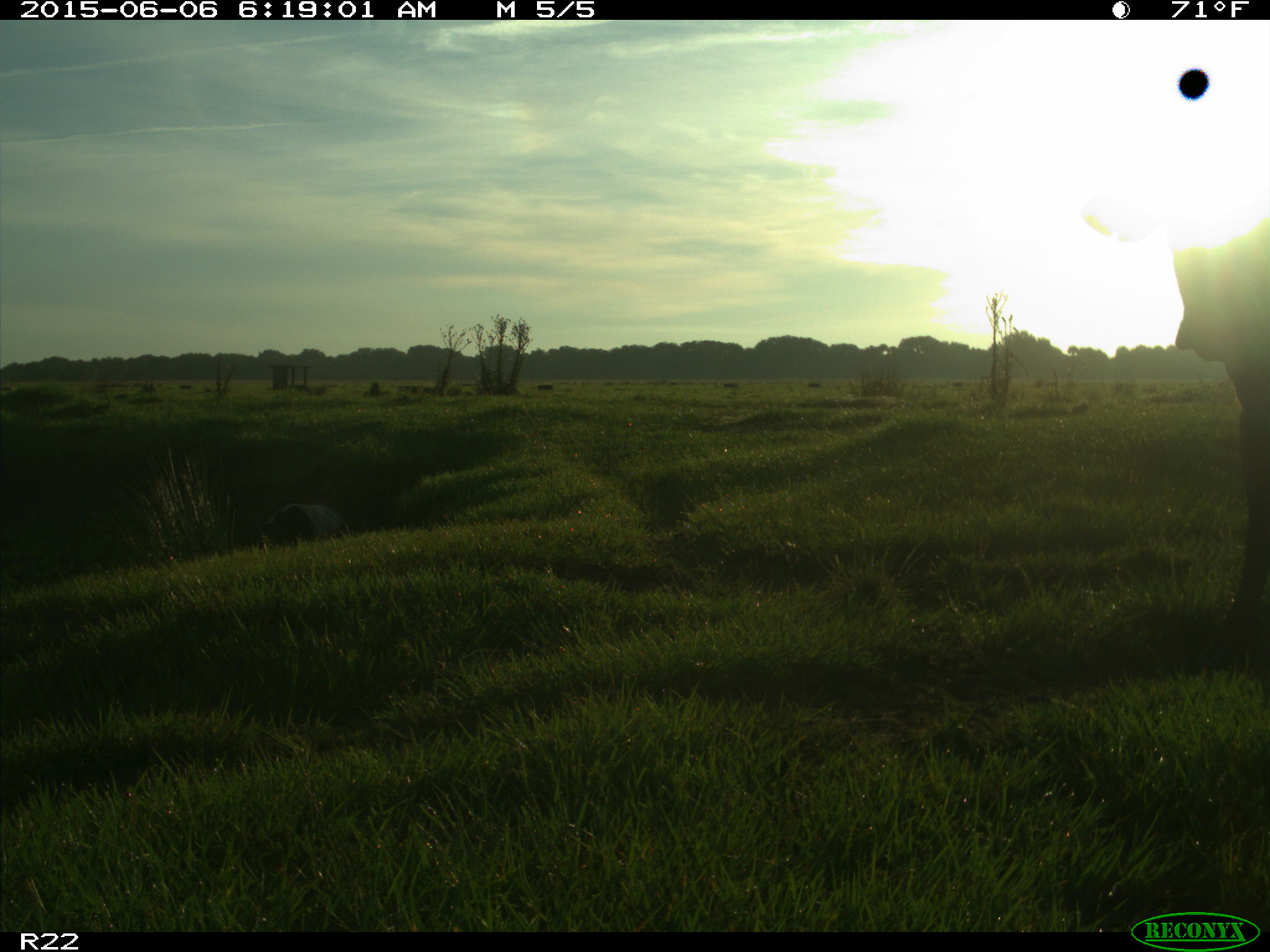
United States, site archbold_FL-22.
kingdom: Animalia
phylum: Chordata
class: Mammalia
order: Artiodactyla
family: Bovidae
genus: Bos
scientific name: Bos taurus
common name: domestic cow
Bos taurus (domestic cow).